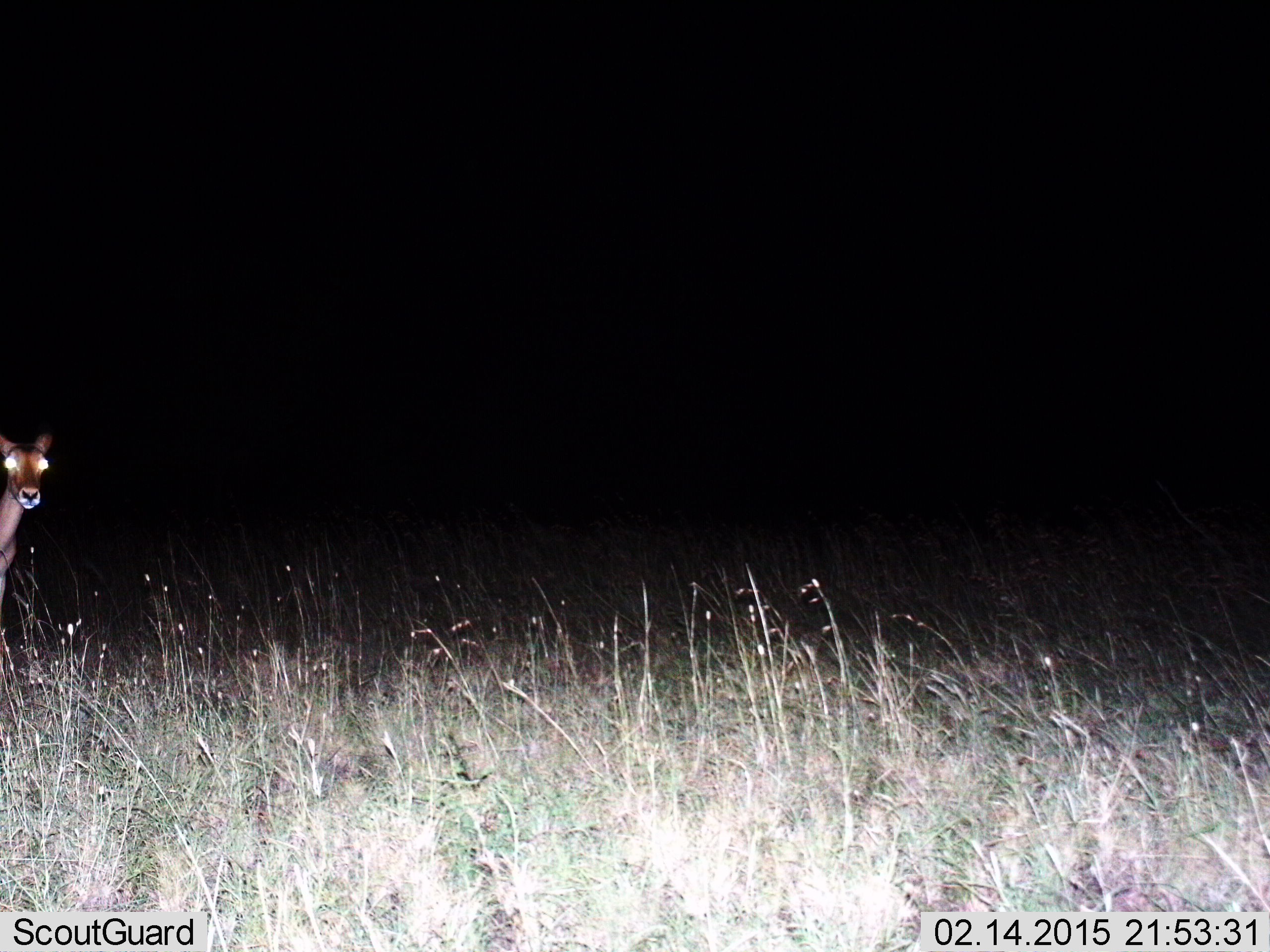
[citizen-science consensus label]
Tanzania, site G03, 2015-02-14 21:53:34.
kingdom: Animalia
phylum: Chordata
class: Mammalia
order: Artiodactyla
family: Bovidae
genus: Aepyceros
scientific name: Aepyceros melampus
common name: impala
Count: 1.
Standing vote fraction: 100%.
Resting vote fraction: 0%.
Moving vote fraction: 0%.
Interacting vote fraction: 0%.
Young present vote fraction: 0%.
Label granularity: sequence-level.